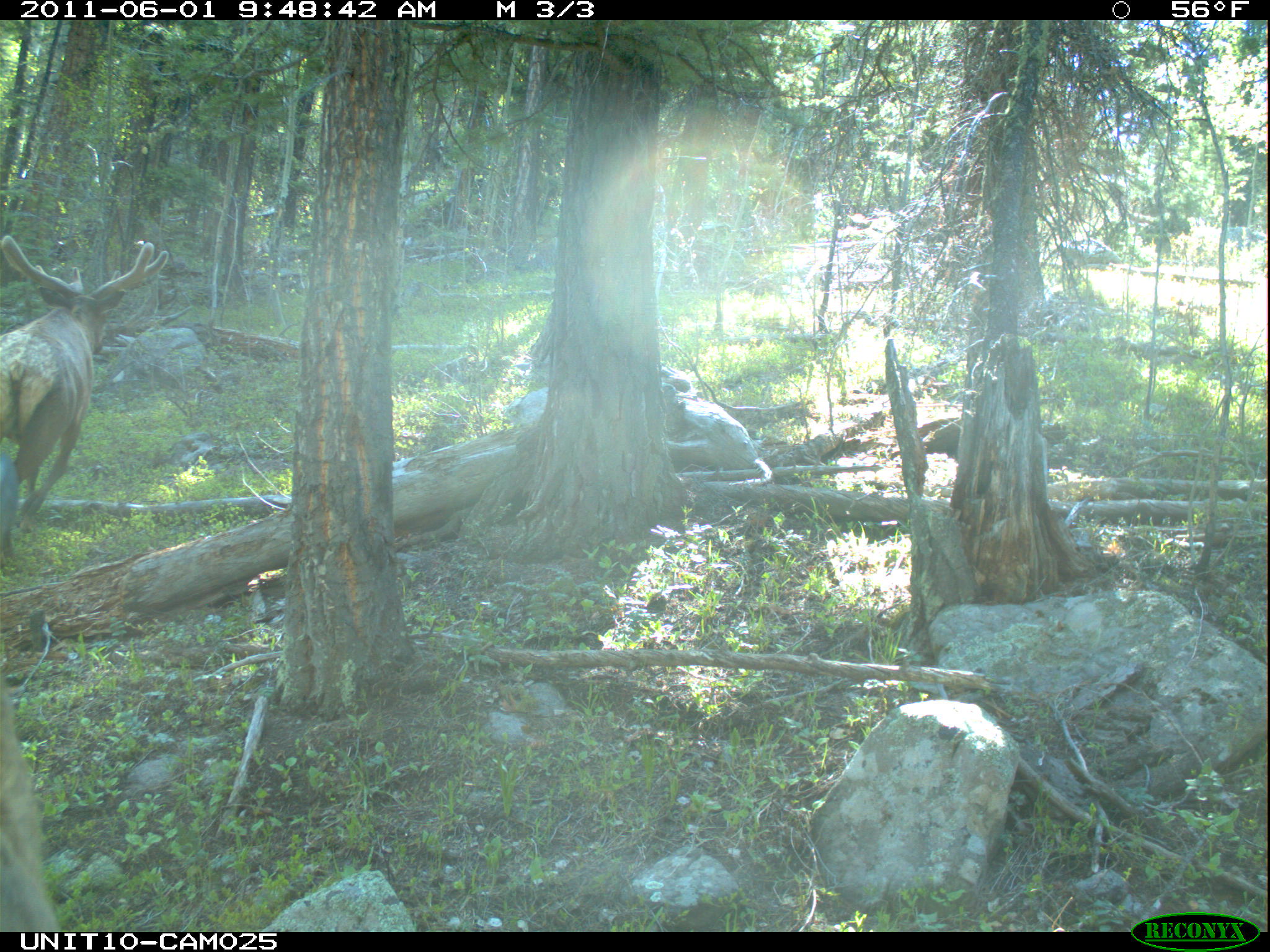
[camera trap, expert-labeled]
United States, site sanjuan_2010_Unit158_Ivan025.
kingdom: Animalia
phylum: Chordata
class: Mammalia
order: Artiodactyla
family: Cervidae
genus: Cervus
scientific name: Cervus elaphus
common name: red deer